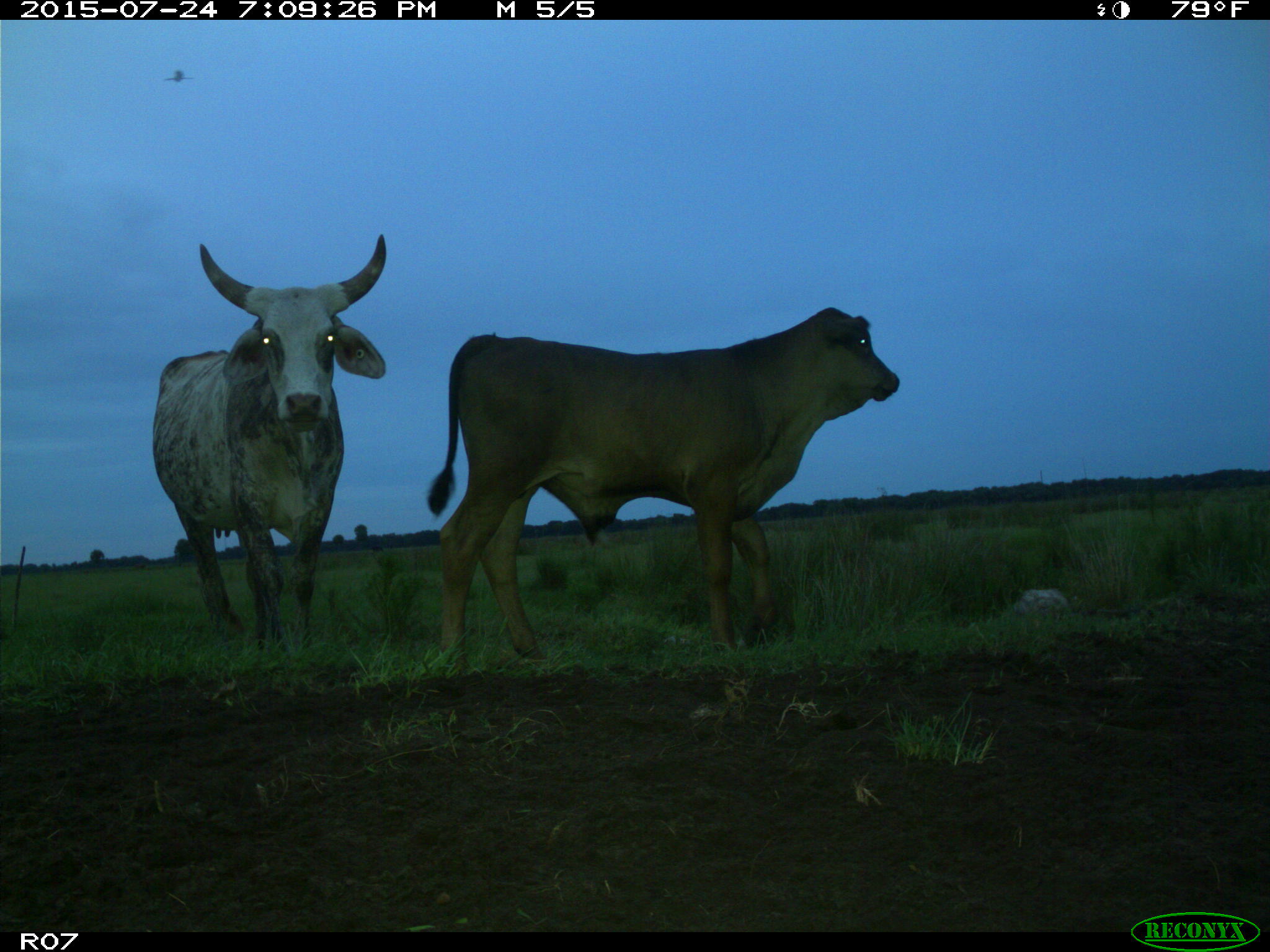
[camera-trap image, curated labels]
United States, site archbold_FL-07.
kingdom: Animalia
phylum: Chordata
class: Mammalia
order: Artiodactyla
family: Bovidae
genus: Bos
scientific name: Bos taurus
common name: domestic cow